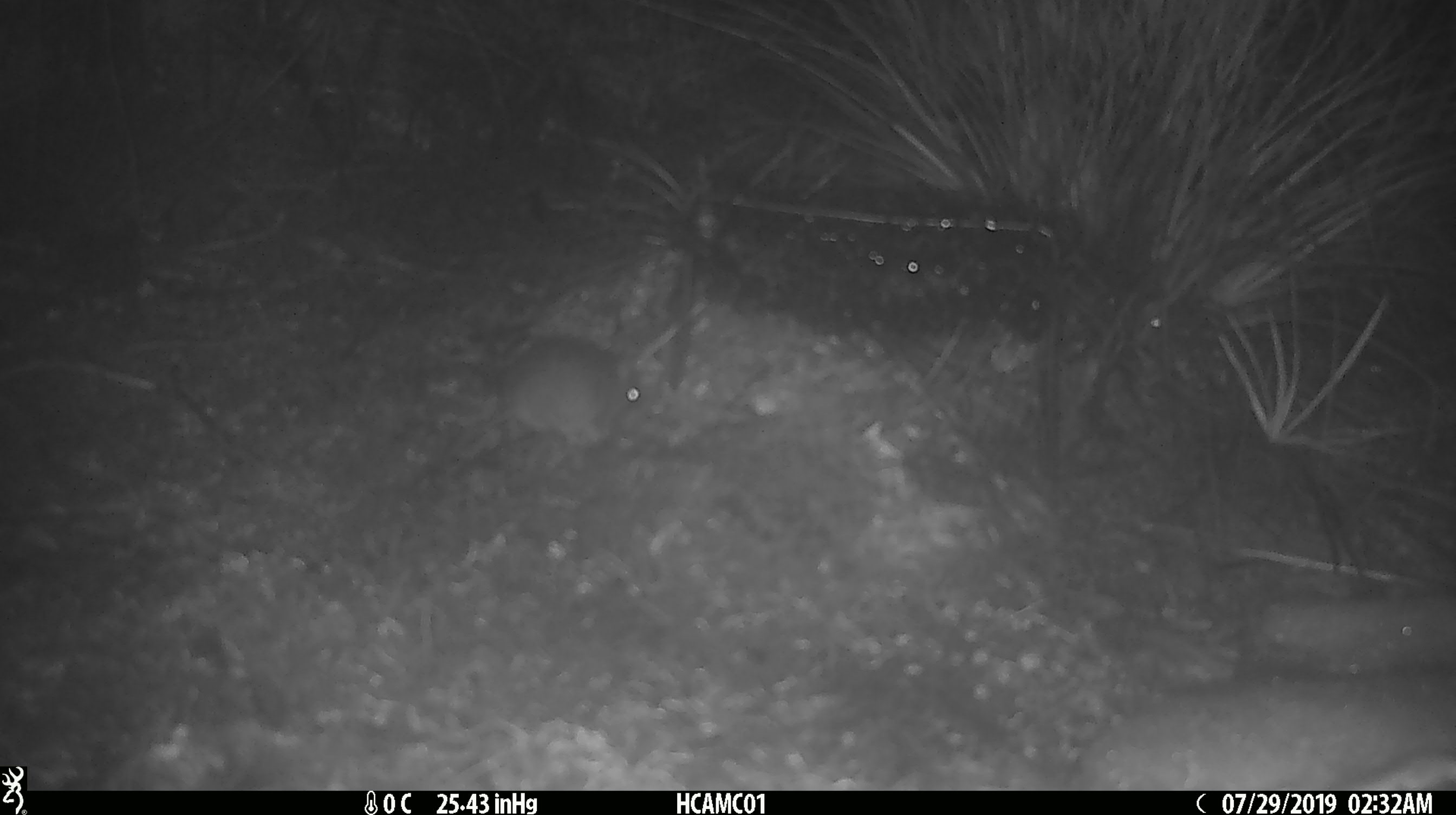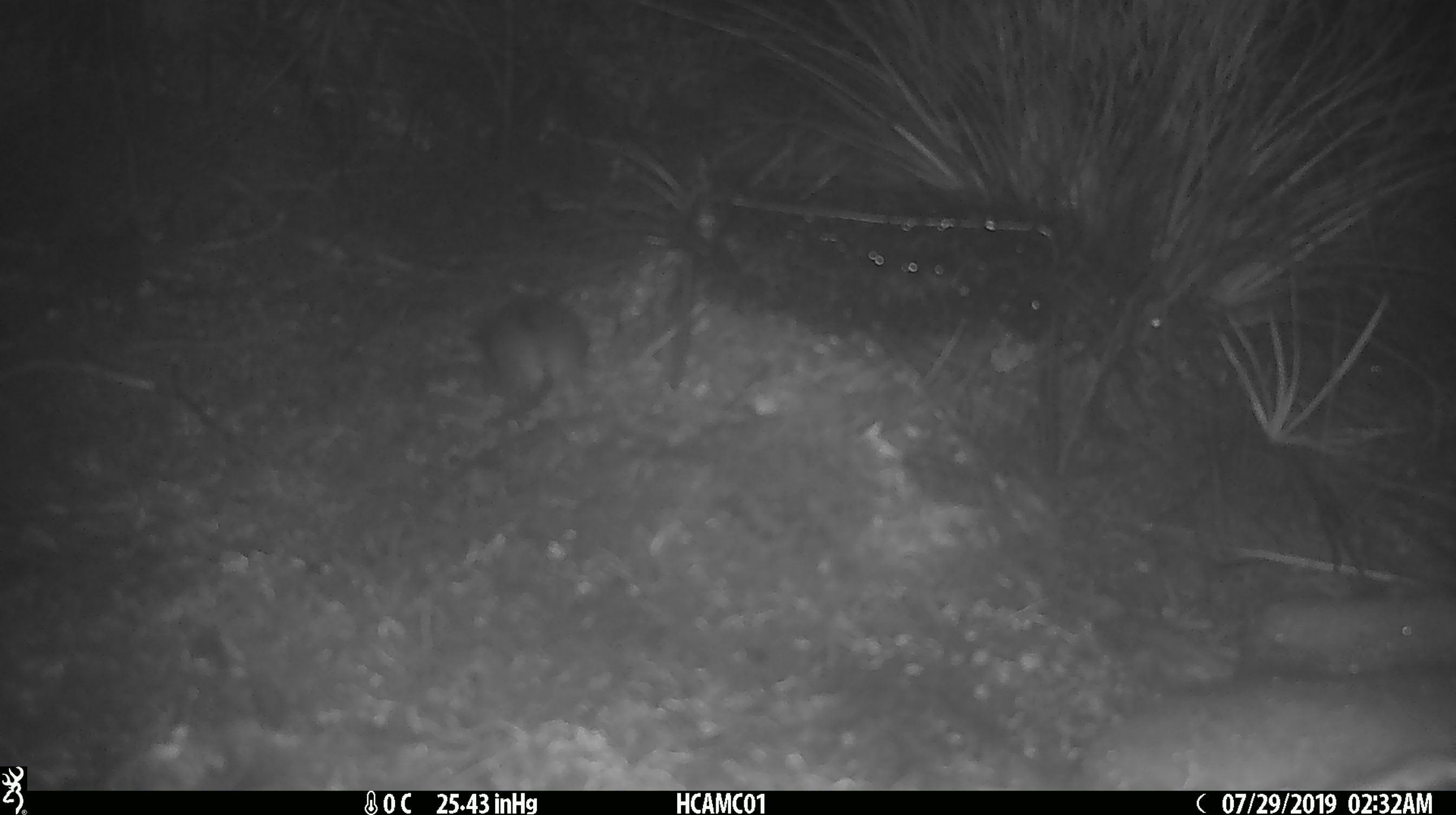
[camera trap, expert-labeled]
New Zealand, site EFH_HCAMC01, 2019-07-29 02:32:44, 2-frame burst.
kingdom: Animalia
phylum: Chordata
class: Mammalia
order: Rodentia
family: Muridae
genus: Mus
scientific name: Mus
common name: mouse